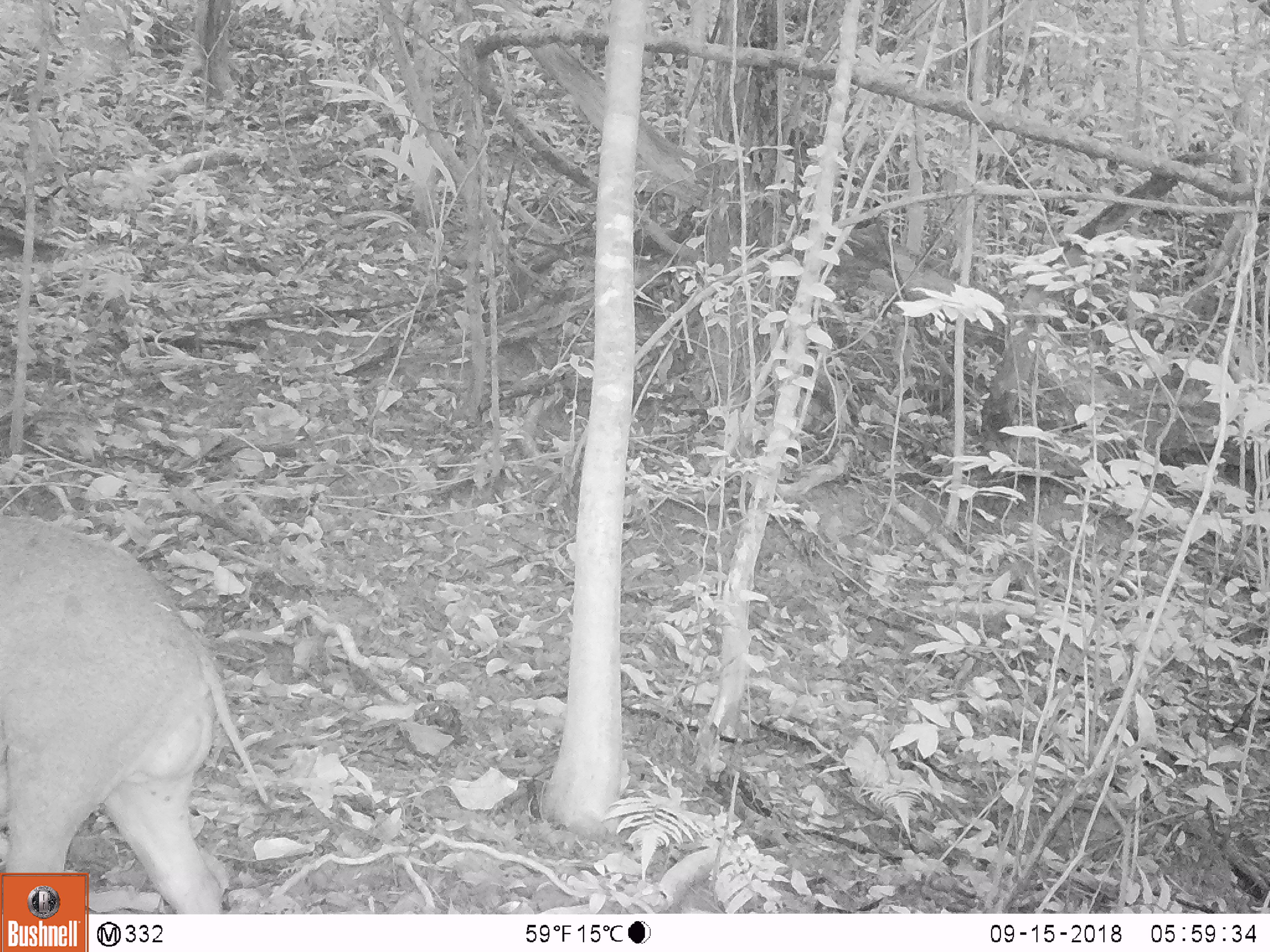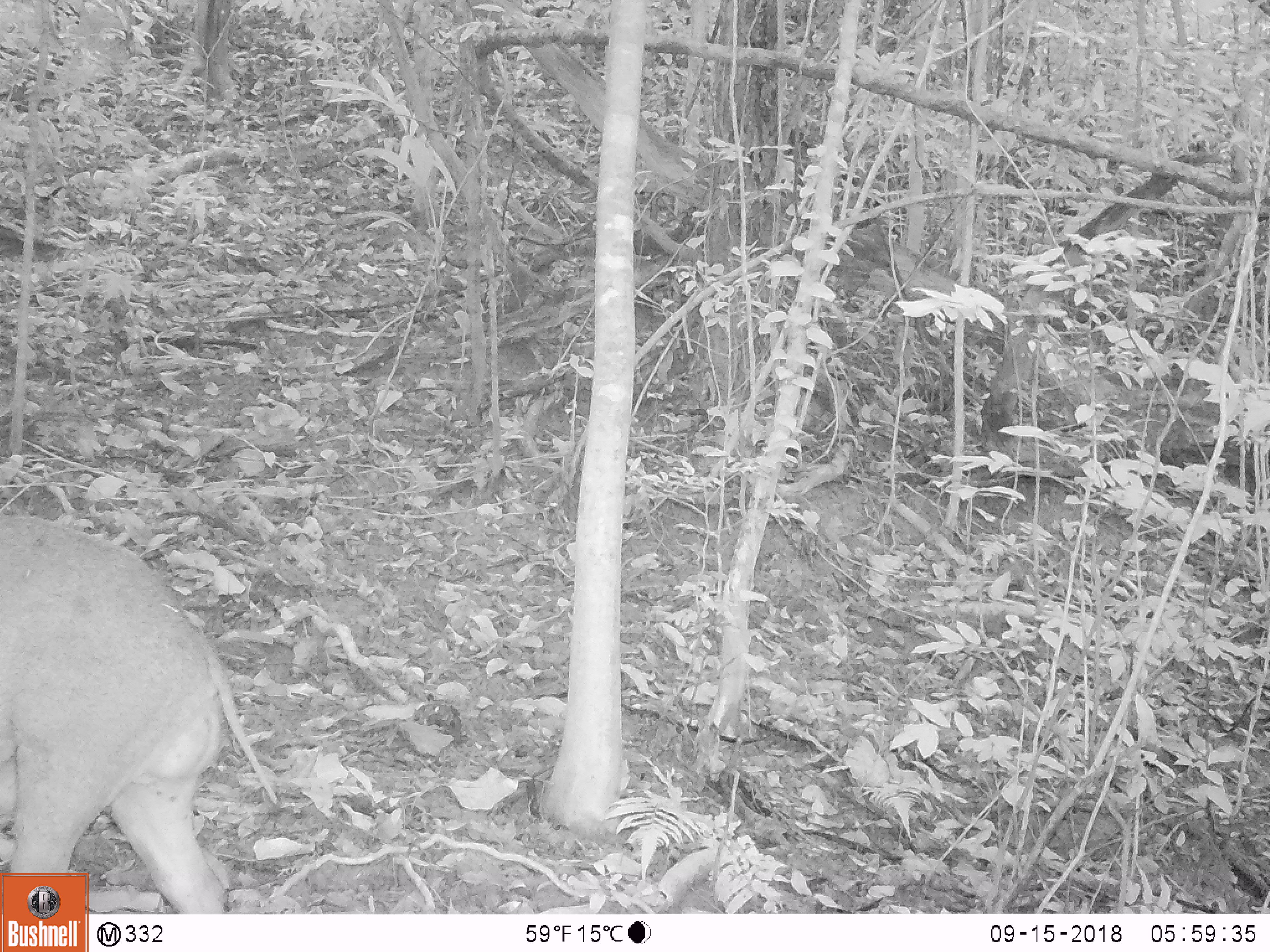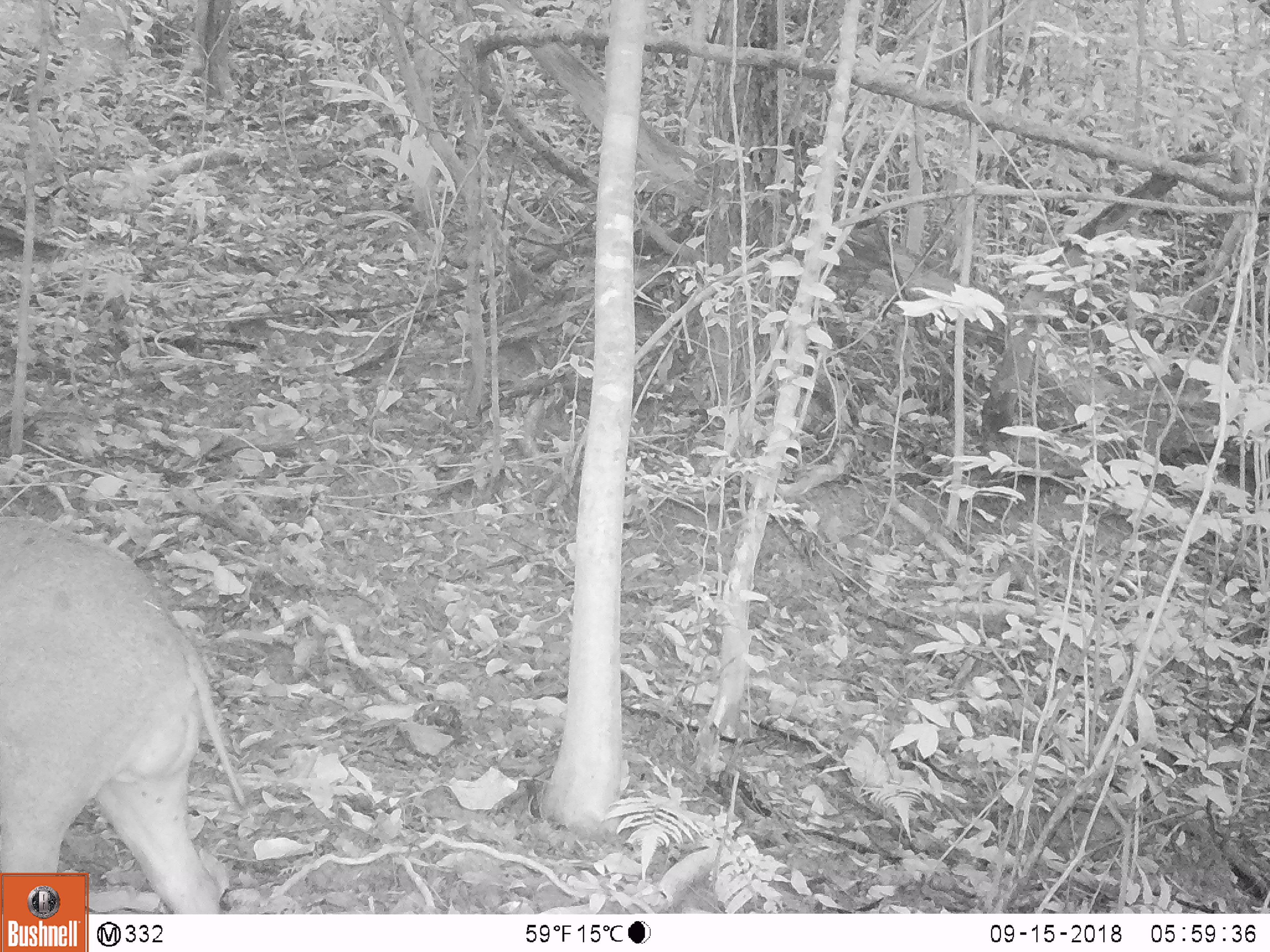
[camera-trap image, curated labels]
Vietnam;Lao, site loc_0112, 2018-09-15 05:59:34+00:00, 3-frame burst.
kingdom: Animalia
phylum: Chordata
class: Mammalia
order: Artiodactyla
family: Suidae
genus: Sus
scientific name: Sus scrofa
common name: eurasian wild pig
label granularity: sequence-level